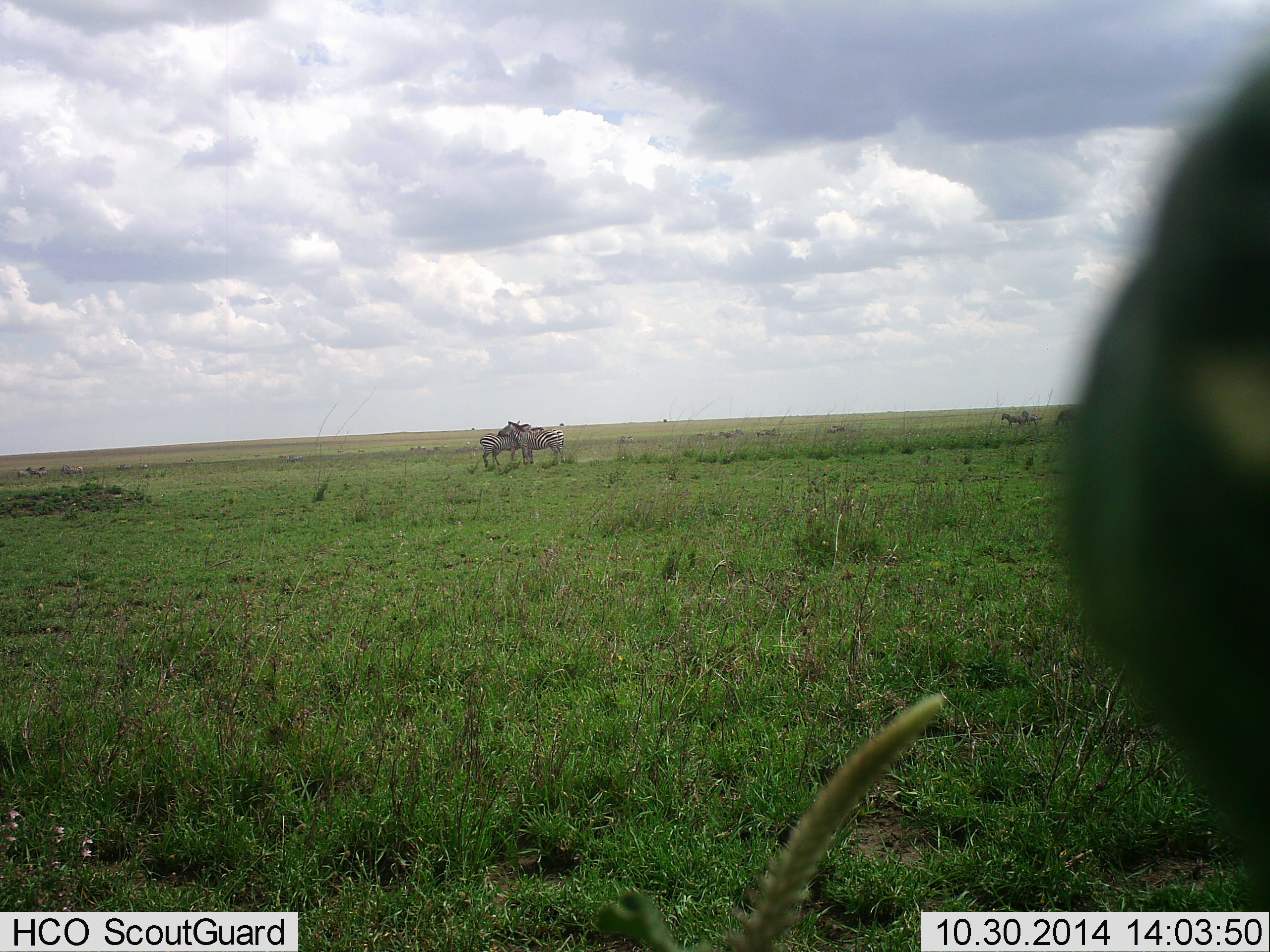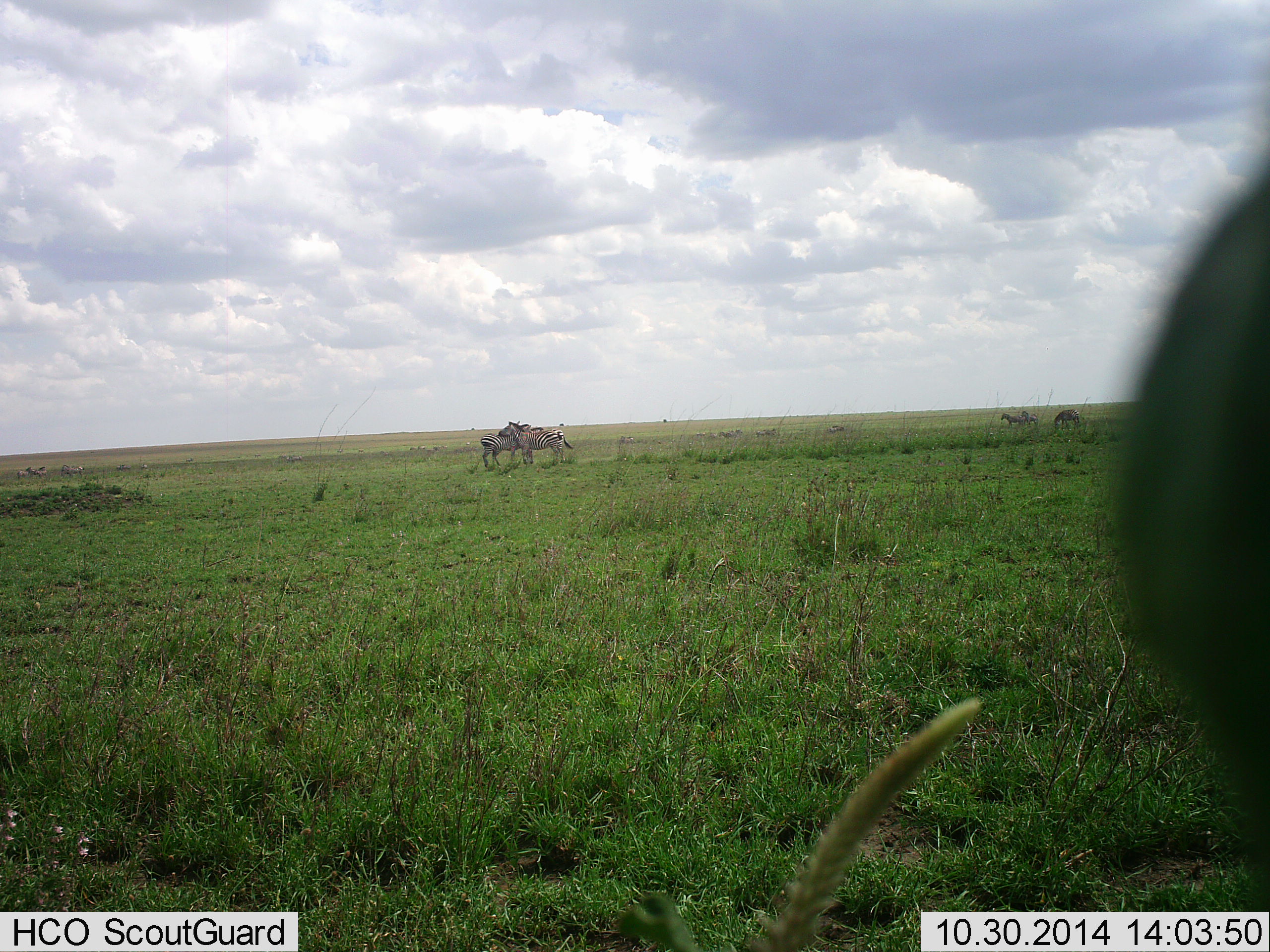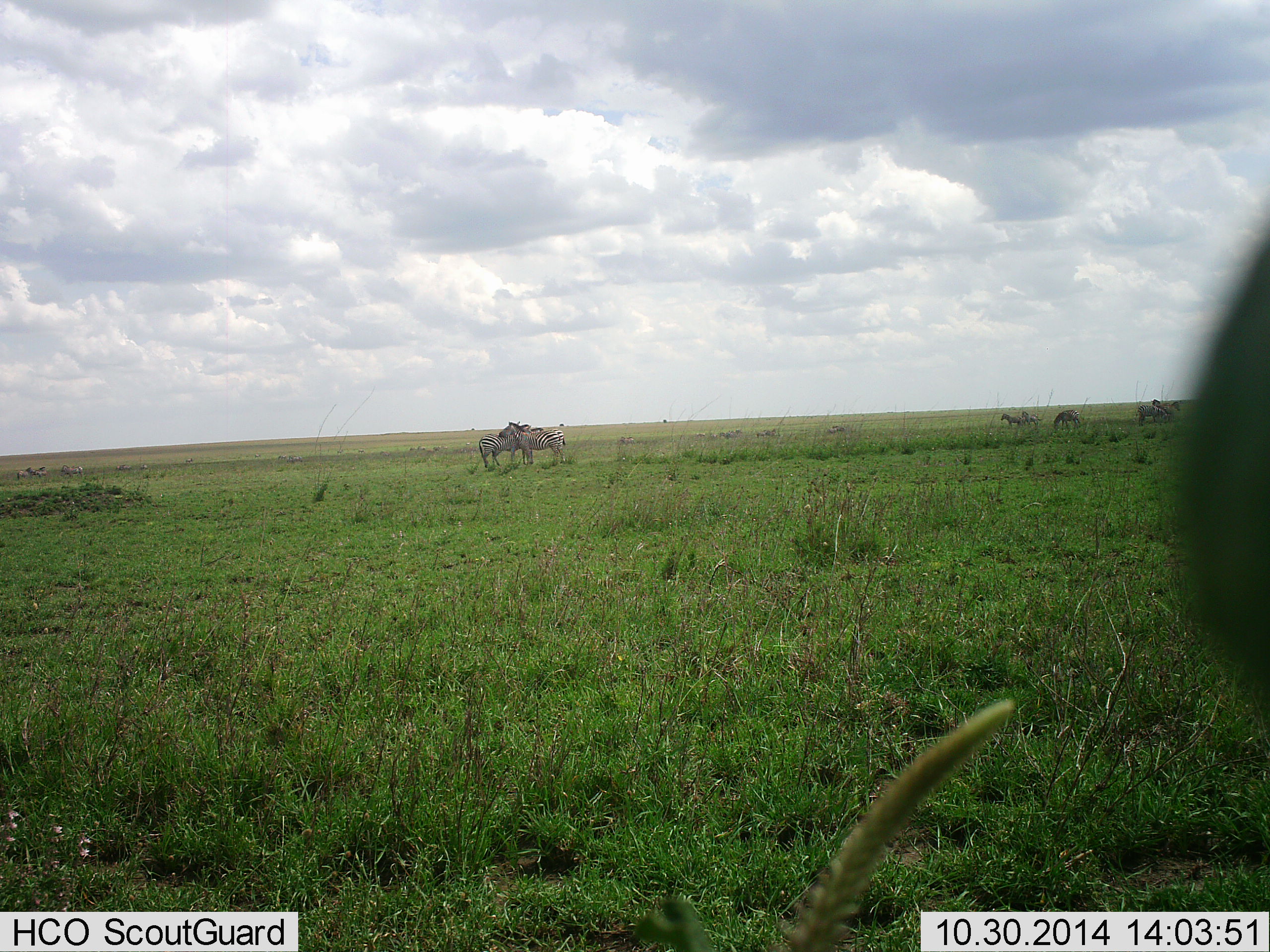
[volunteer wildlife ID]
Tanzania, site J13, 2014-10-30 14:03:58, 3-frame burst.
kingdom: Animalia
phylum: Chordata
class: Mammalia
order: Perissodactyla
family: Equidae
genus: Equus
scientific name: Equus quagga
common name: plains zebra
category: zebra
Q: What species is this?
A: Zebra (plains zebra) (Equus quagga).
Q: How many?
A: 5.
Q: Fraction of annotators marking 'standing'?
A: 90%.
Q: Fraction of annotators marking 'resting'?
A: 0%.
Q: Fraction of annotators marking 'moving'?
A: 0%.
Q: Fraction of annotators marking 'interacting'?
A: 40%.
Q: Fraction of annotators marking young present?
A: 0%.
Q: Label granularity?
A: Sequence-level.